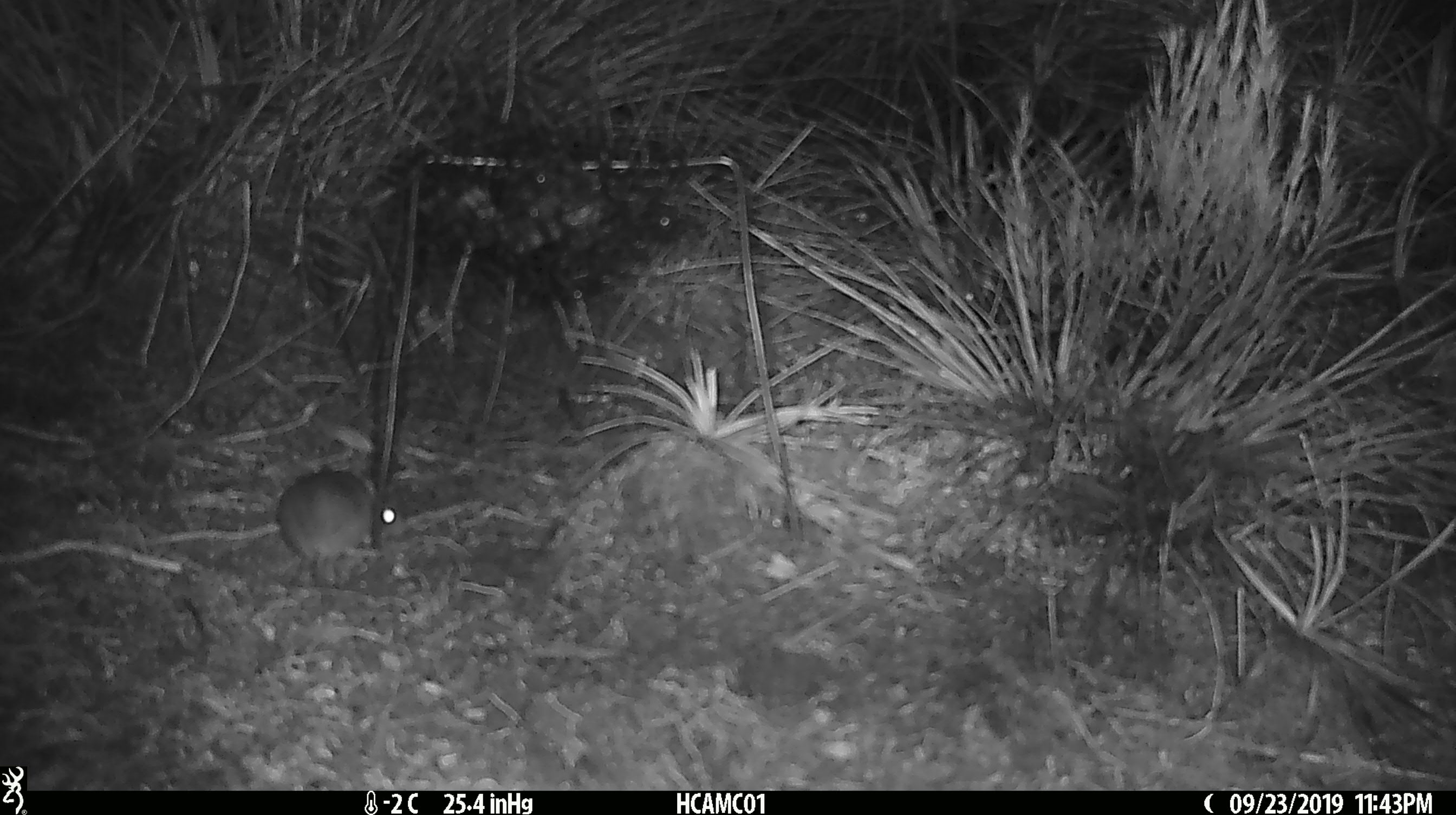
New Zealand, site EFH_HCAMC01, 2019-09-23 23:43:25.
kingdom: Animalia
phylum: Chordata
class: Mammalia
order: Rodentia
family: Muridae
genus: Mus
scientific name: Mus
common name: mouse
Mouse (Mus).